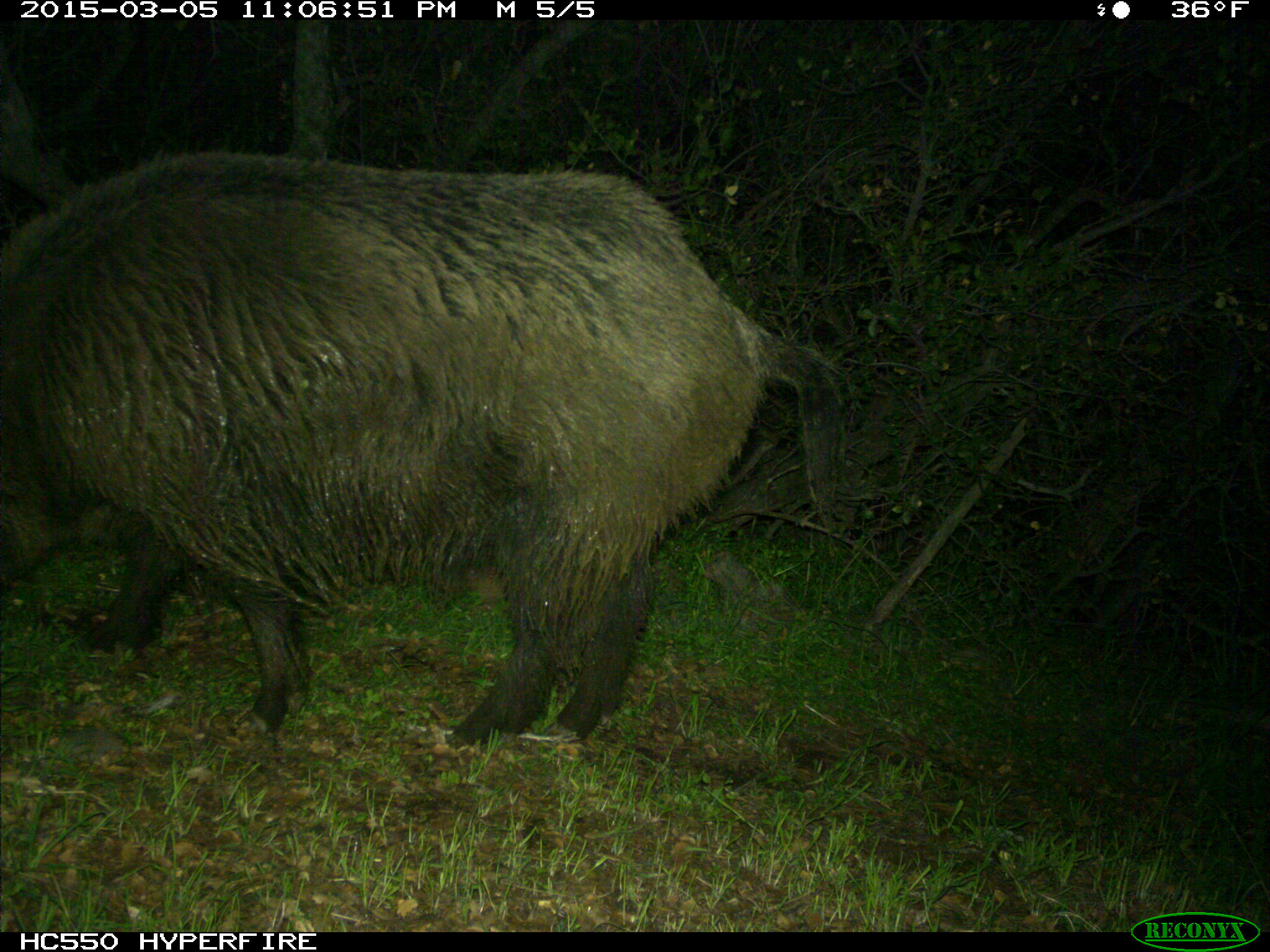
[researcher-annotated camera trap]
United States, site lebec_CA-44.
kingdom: Animalia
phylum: Chordata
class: Mammalia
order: Artiodactyla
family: Suidae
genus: Sus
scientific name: Sus scrofa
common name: wild boar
Sus scrofa (wild boar).